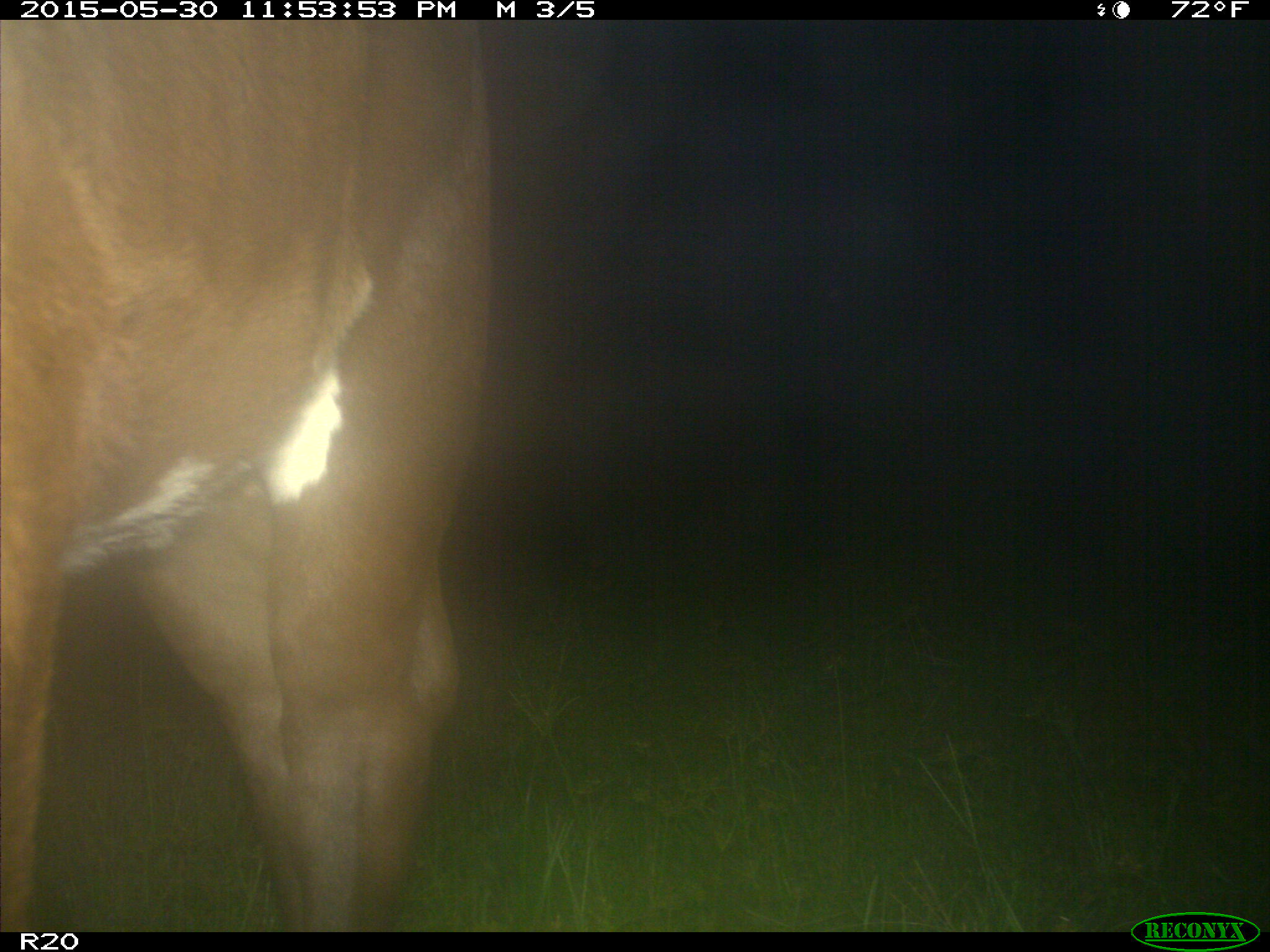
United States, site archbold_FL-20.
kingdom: Animalia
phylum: Chordata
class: Mammalia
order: Artiodactyla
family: Bovidae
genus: Bos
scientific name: Bos taurus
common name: domestic cow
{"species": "Bos taurus (domestic cow)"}